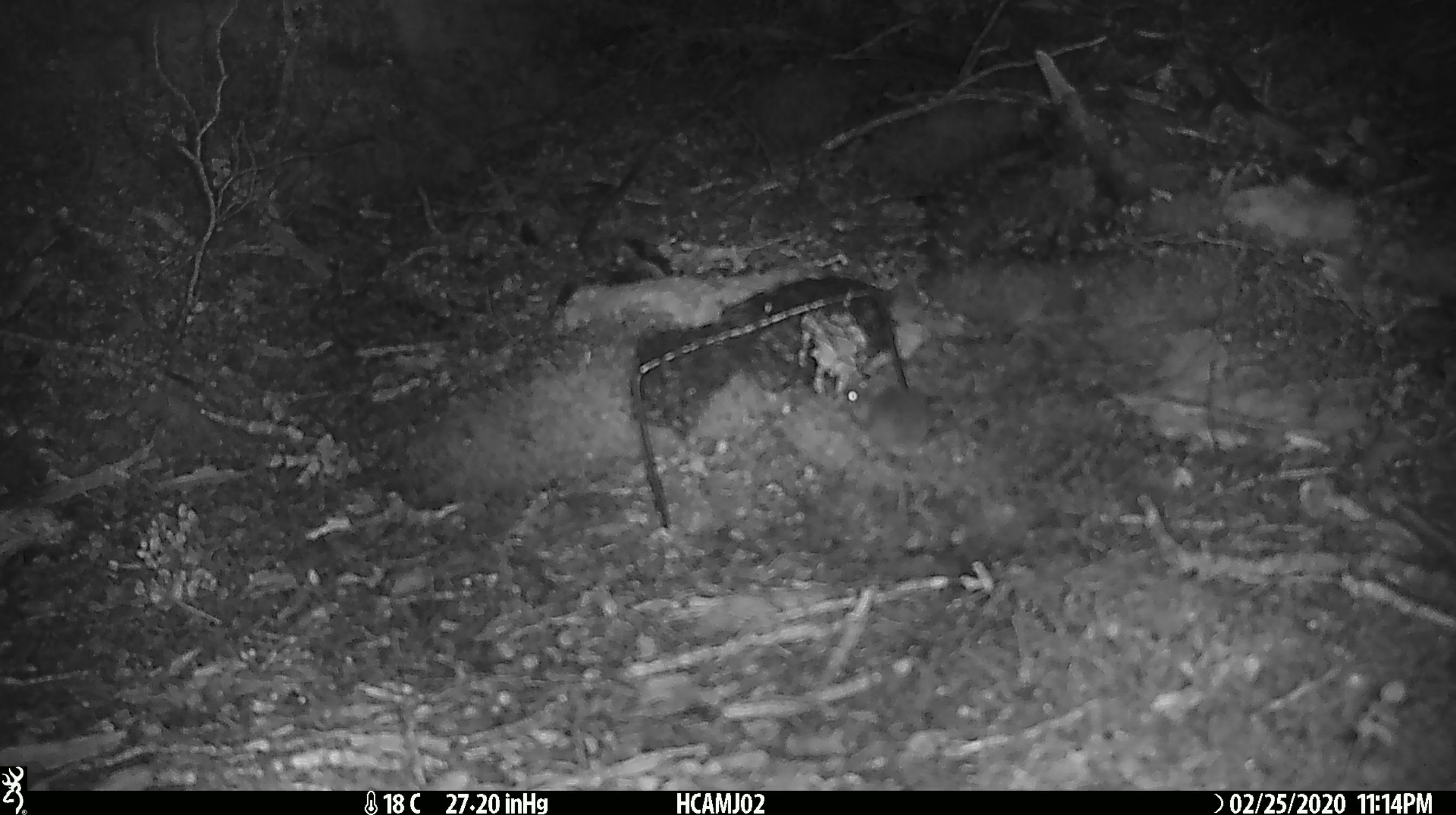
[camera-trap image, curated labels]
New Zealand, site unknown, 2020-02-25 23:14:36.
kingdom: Animalia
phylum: Chordata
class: Mammalia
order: Rodentia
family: Muridae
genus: Mus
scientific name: Mus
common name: mouse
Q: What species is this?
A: Mouse (Mus).